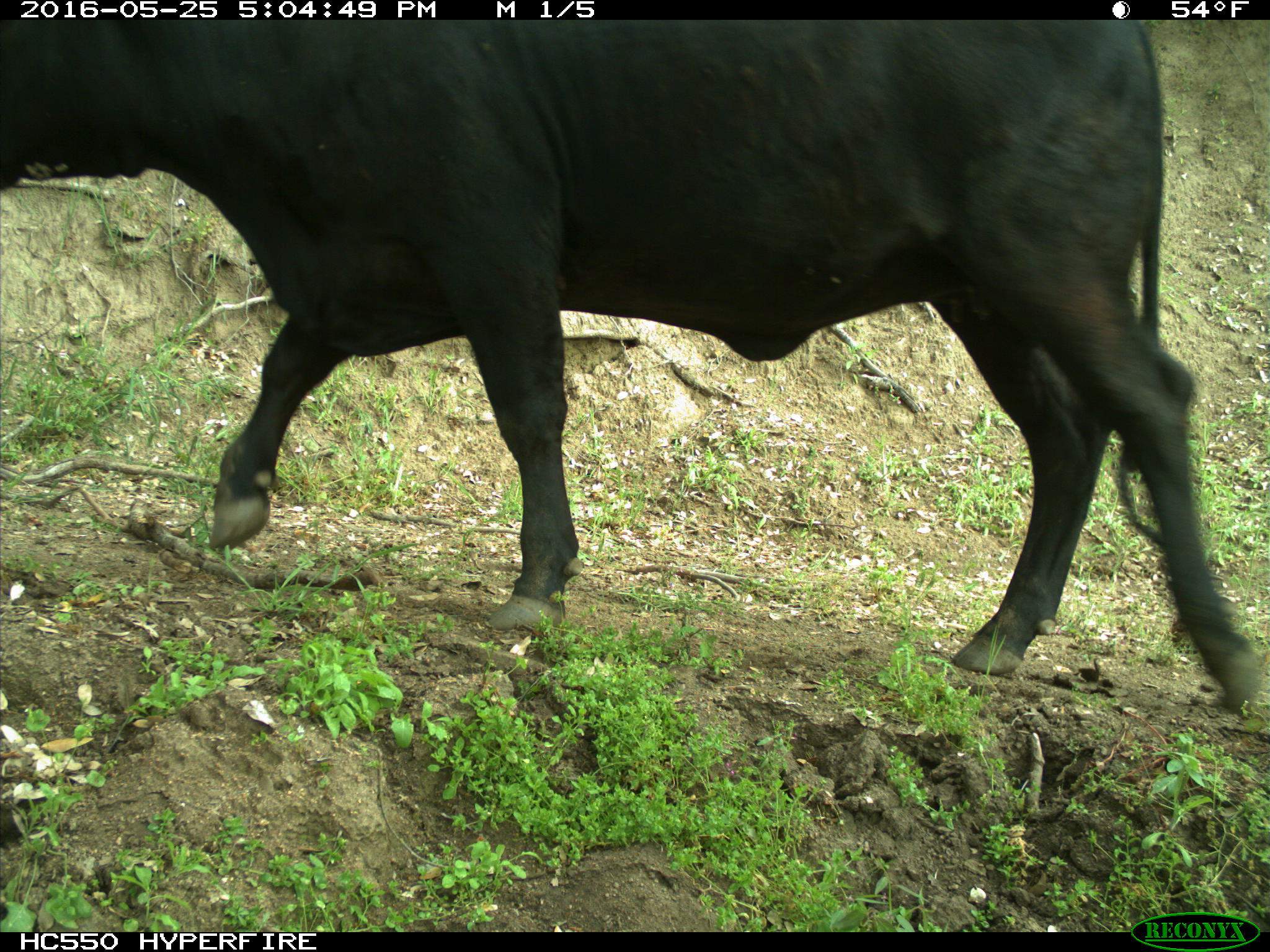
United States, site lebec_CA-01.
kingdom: Animalia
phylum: Chordata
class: Mammalia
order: Artiodactyla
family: Bovidae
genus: Bos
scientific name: Bos taurus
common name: domestic cow